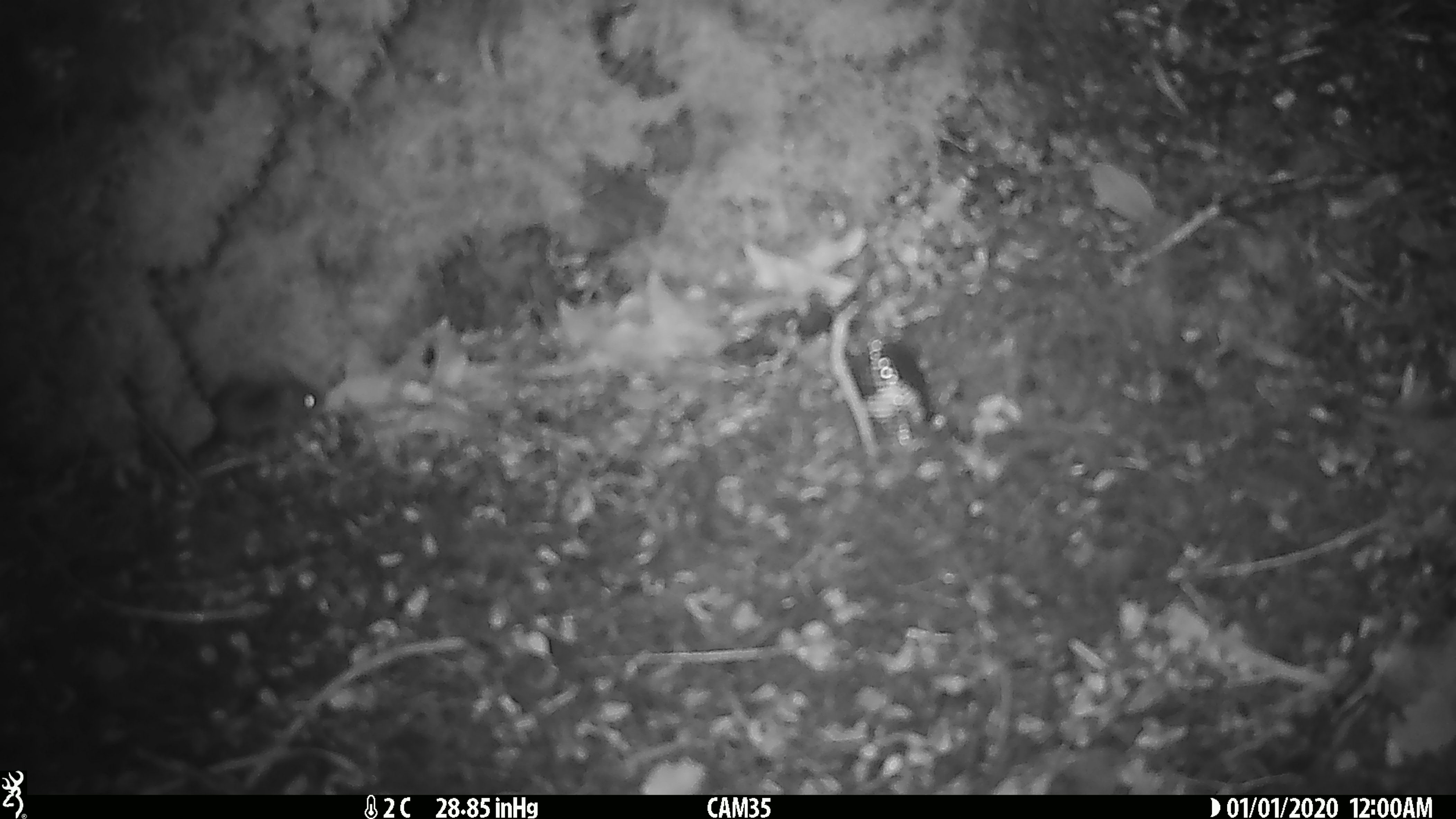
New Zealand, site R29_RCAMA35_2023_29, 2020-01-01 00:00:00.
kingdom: Animalia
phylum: Chordata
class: Mammalia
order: Rodentia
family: Muridae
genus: Mus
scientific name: Mus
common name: mouse